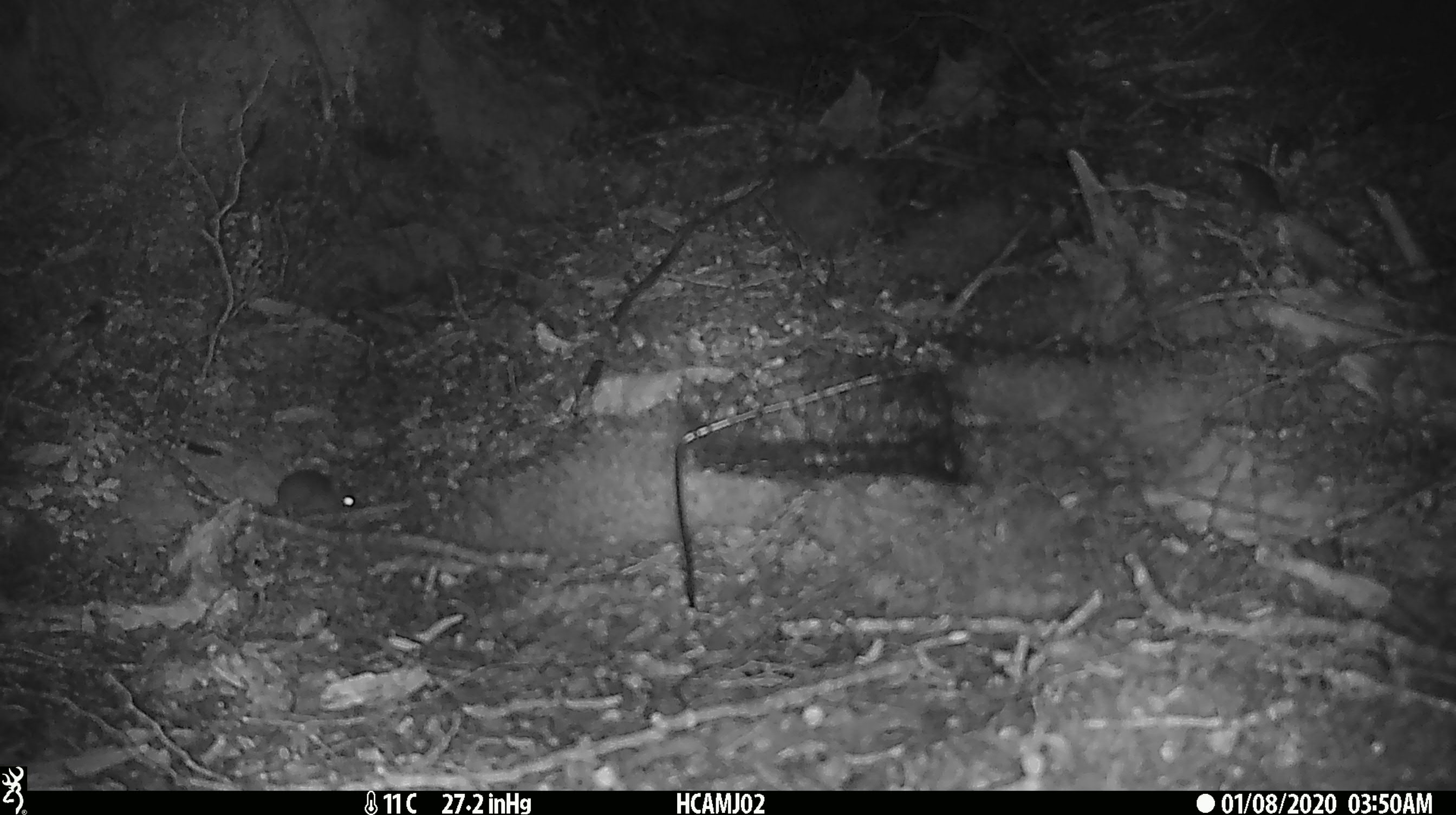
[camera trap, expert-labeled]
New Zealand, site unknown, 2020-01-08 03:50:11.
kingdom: Animalia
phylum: Chordata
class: Mammalia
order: Rodentia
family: Muridae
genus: Mus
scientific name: Mus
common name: mouse